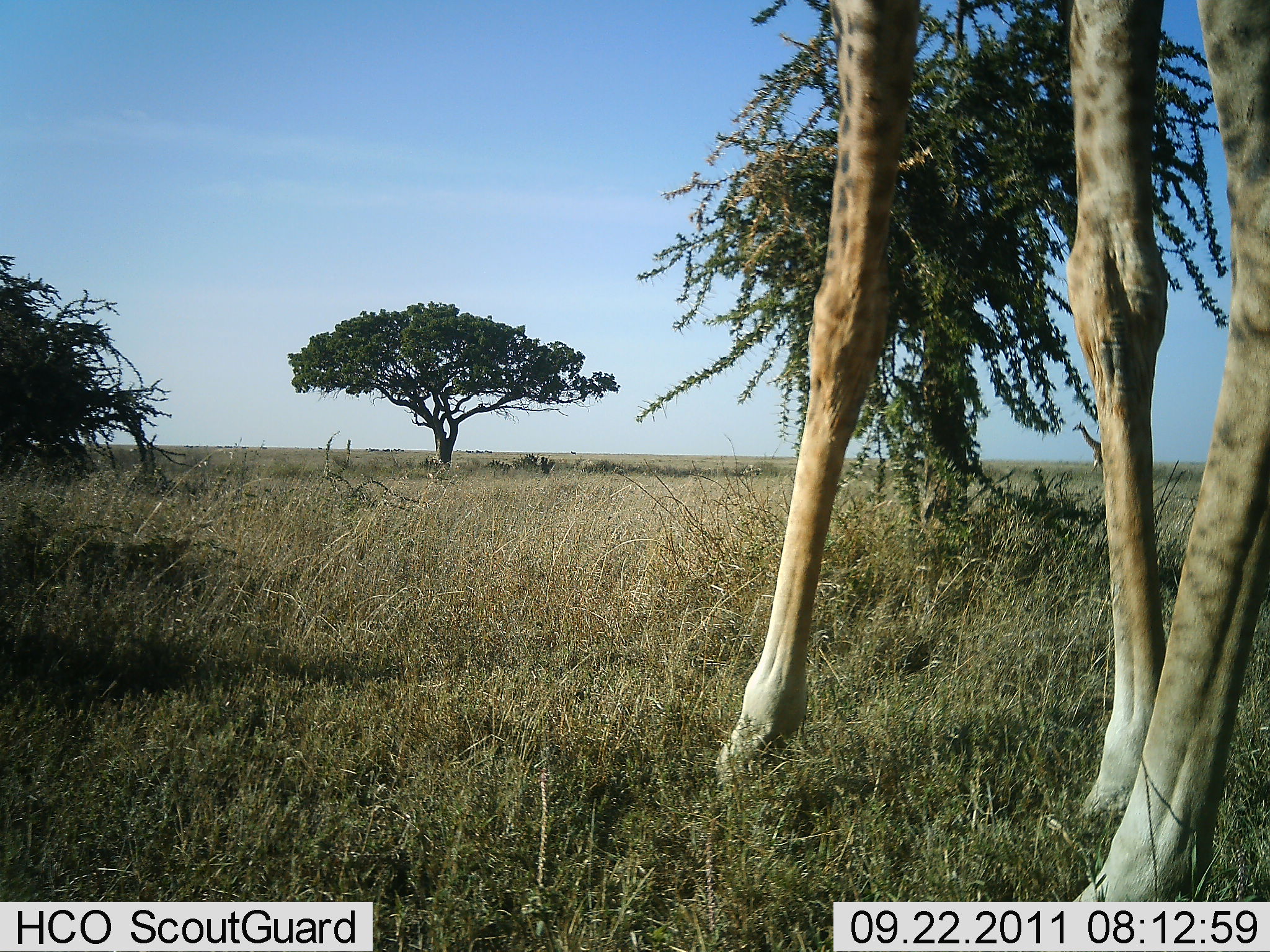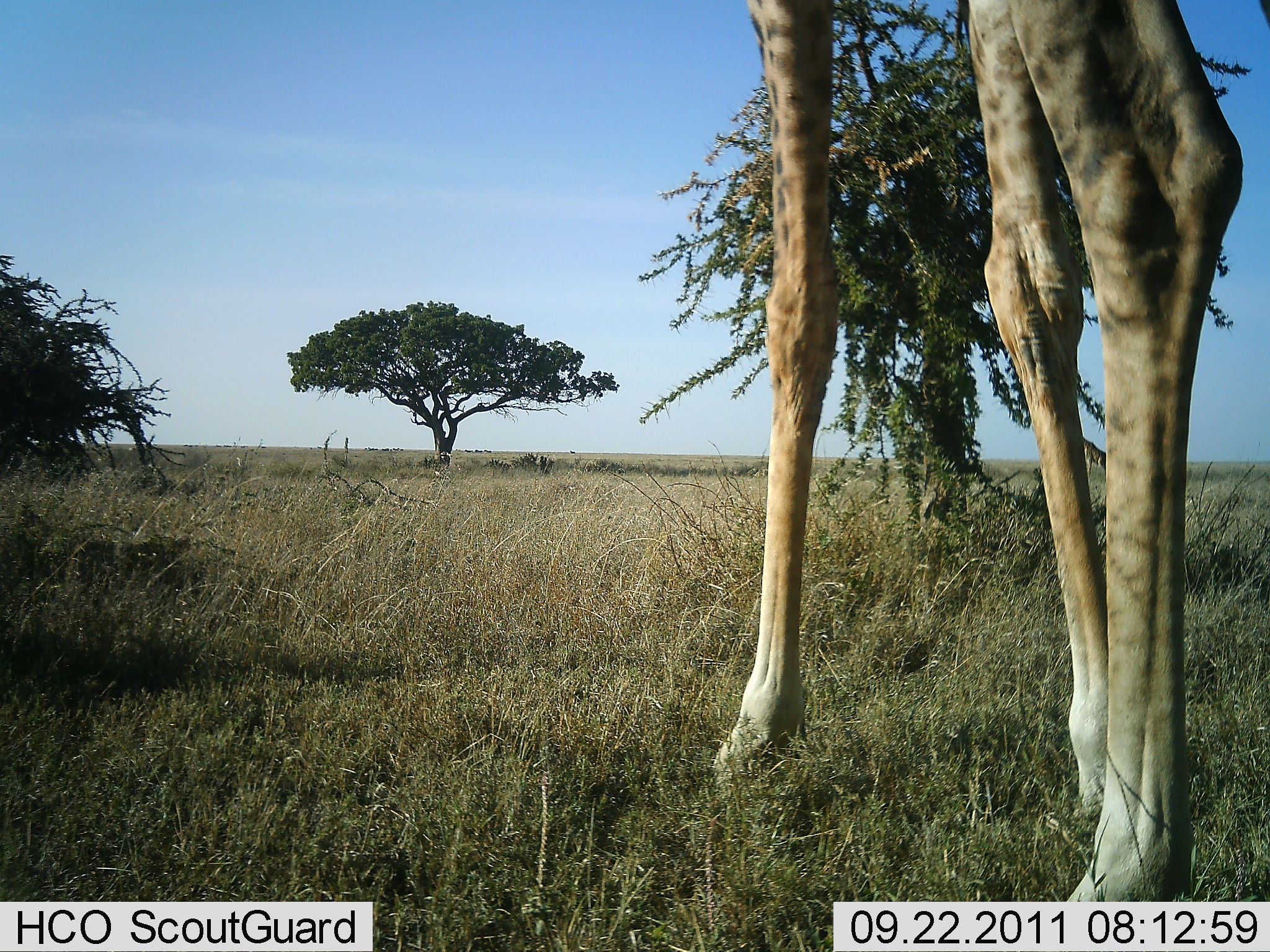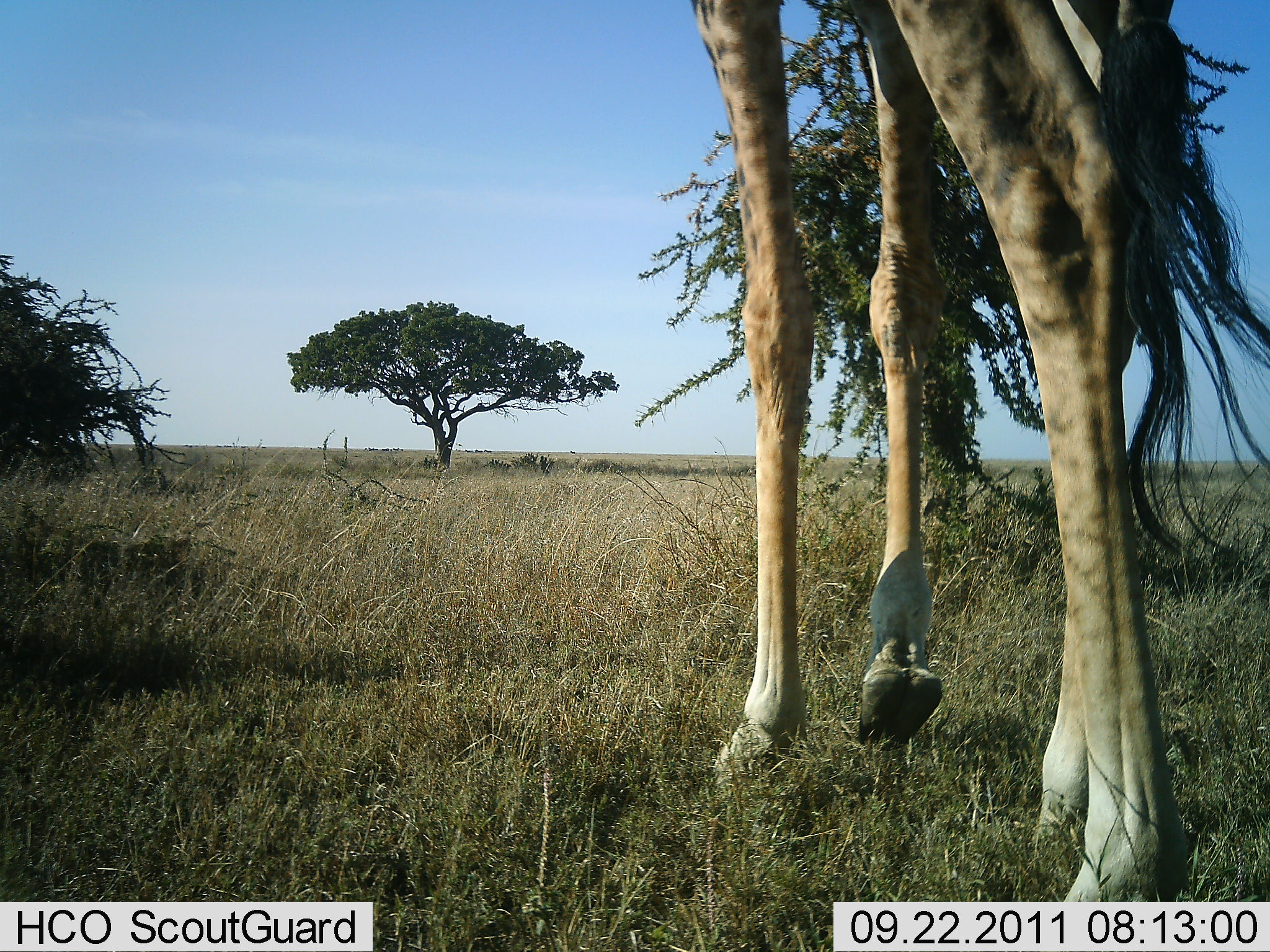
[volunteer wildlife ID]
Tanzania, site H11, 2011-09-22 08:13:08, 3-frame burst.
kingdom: Animalia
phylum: Chordata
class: Mammalia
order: Artiodactyla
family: Giraffidae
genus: Giraffa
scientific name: Giraffa camelopardalis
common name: giraffe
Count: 1.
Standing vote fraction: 25%.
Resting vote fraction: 0%.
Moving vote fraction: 83%.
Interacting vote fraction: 0%.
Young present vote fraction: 0%.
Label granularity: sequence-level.